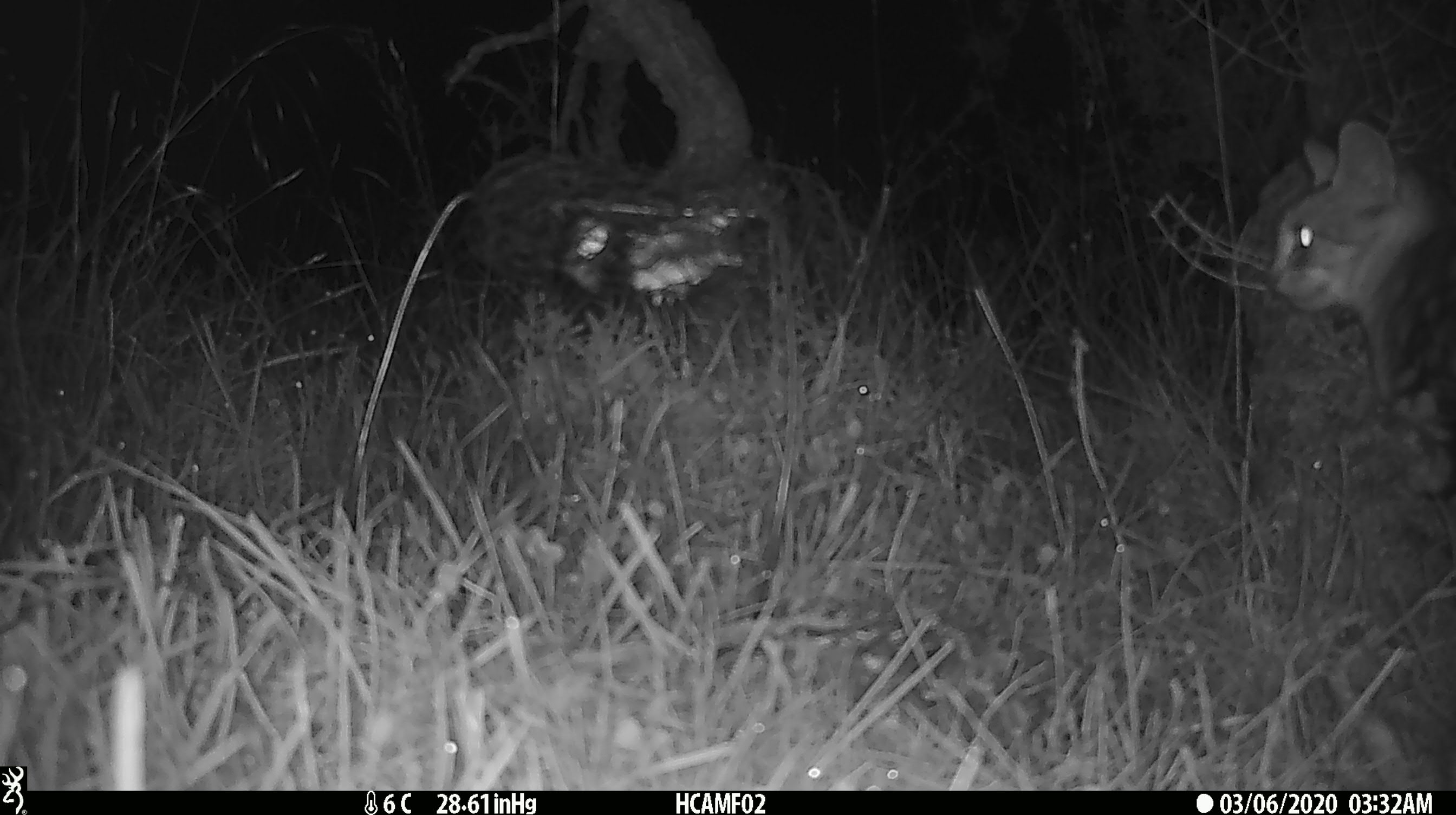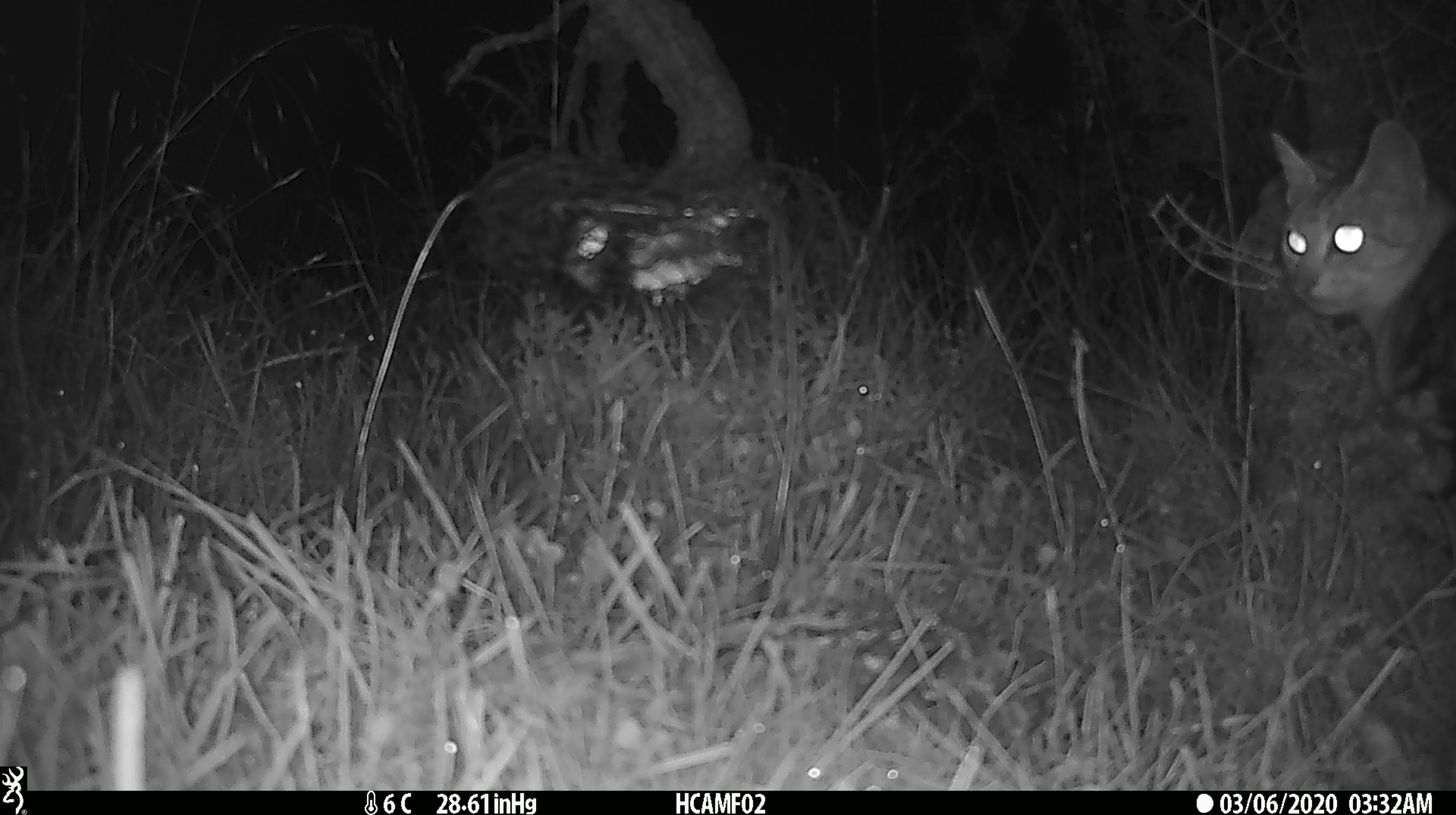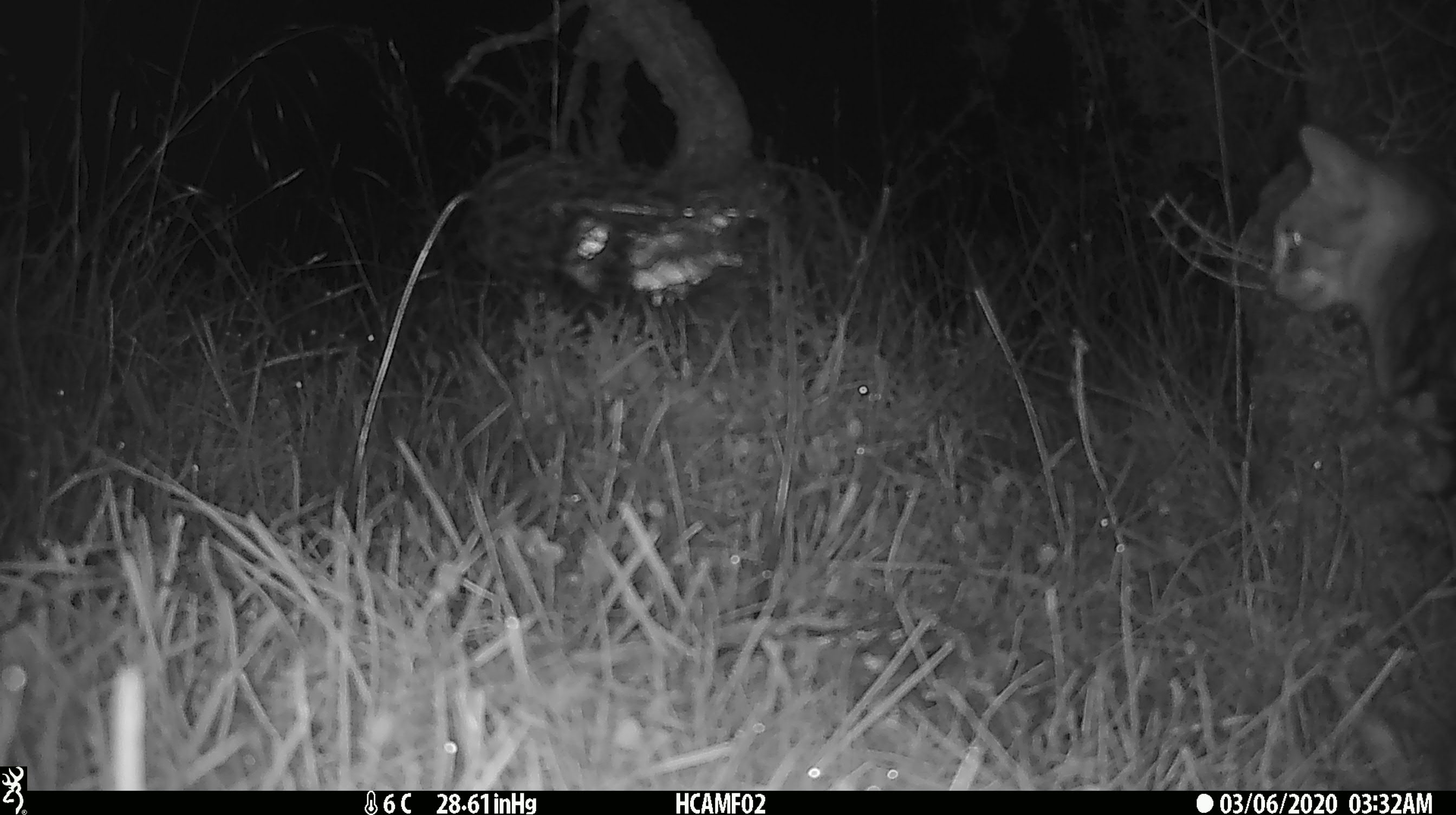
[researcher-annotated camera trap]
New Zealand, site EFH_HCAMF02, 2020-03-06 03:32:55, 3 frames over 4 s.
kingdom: Animalia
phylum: Chordata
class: Mammalia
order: Carnivora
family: Felidae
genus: Felis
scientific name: Felis catus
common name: domestic cat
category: cat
Cat (domestic cat) (Felis catus).